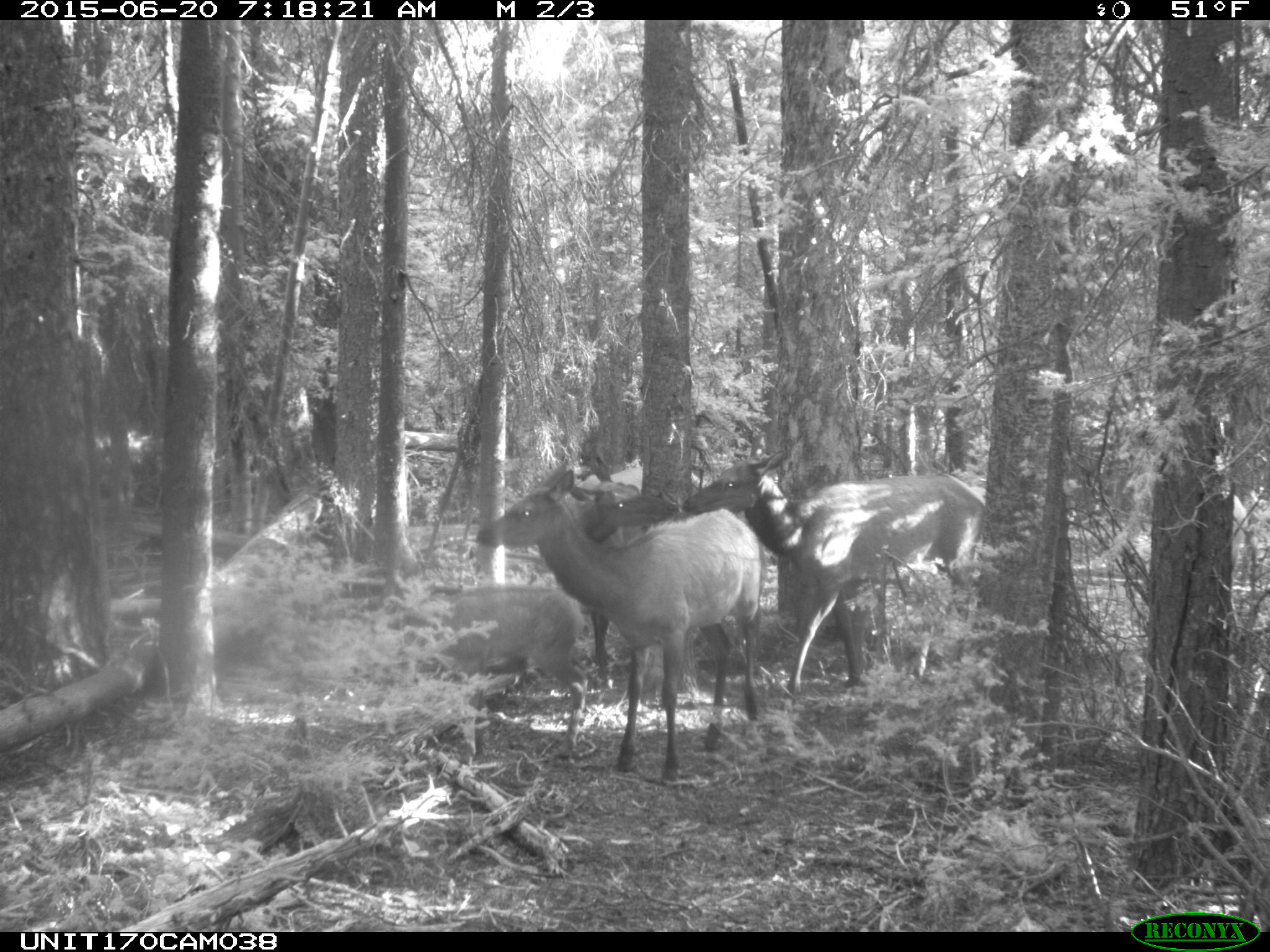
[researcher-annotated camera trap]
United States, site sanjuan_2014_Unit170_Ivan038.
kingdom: Animalia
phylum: Chordata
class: Mammalia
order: Artiodactyla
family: Cervidae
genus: Cervus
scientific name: Cervus elaphus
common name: red deer